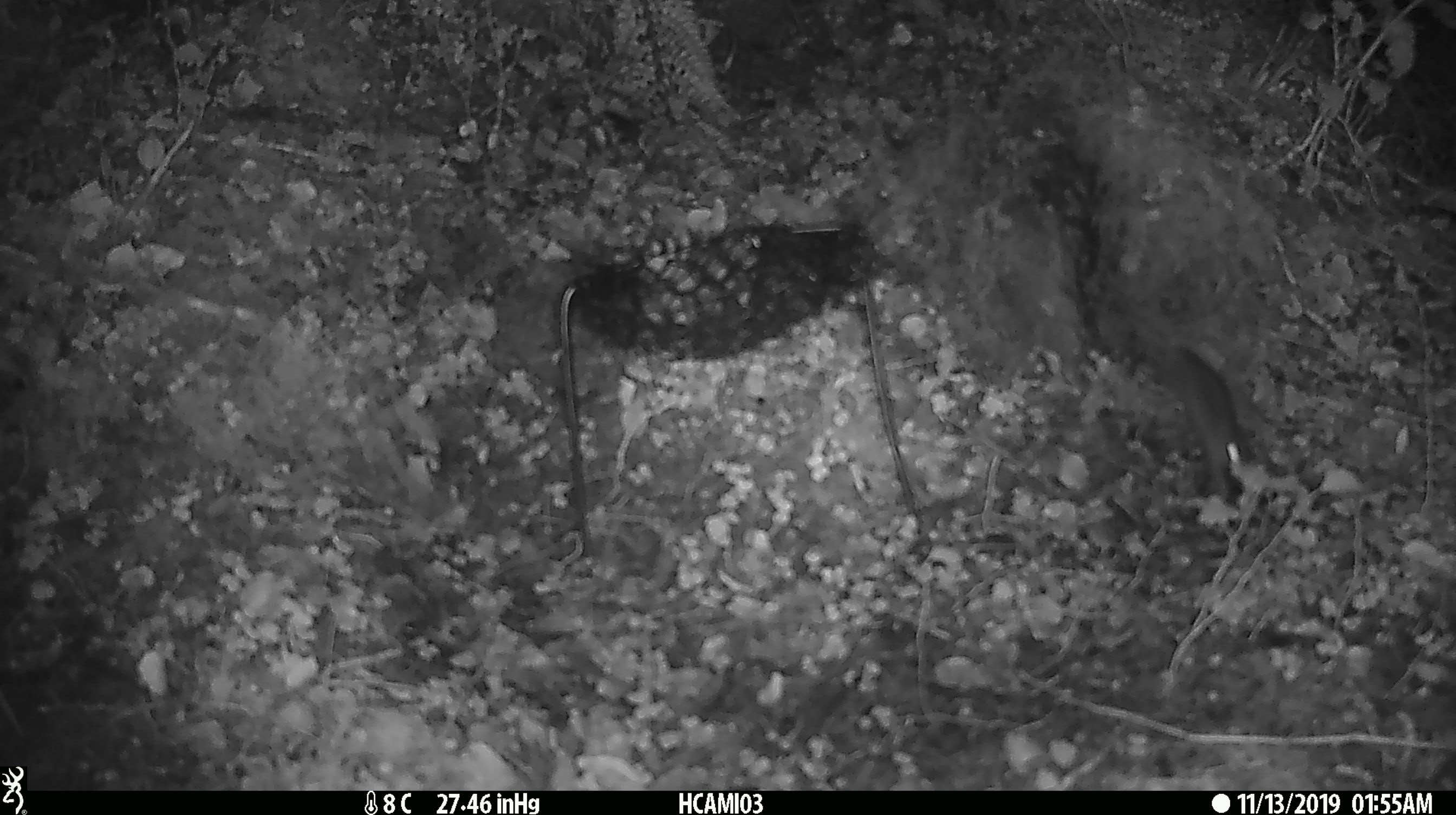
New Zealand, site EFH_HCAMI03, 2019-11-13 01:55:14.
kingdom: Animalia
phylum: Chordata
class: Mammalia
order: Rodentia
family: Muridae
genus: Mus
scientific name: Mus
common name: mouse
Mouse (Mus).